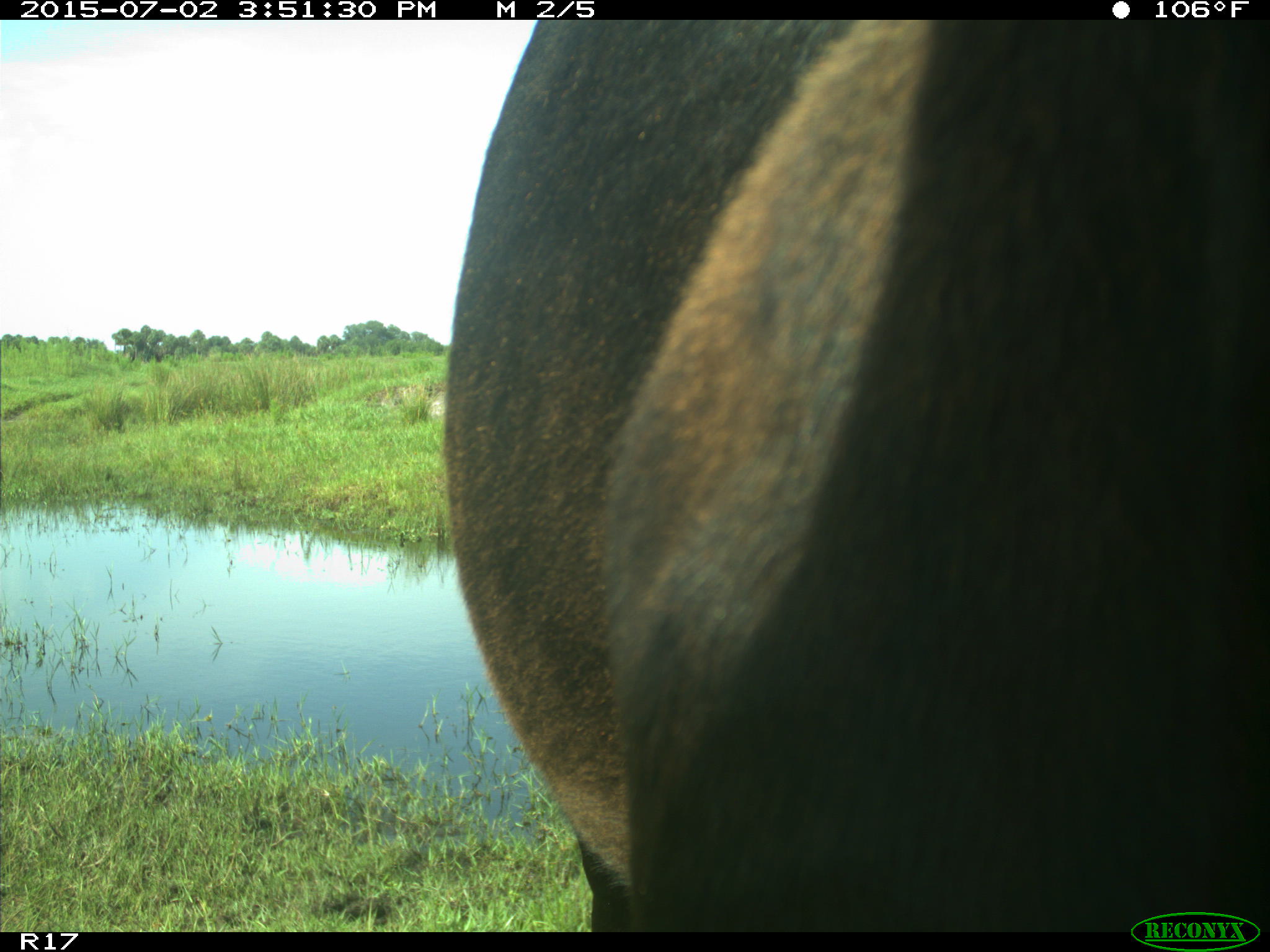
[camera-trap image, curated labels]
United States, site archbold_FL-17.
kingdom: Animalia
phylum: Chordata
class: Mammalia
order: Artiodactyla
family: Bovidae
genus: Bos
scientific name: Bos taurus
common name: domestic cow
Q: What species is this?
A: Bos taurus (domestic cow).